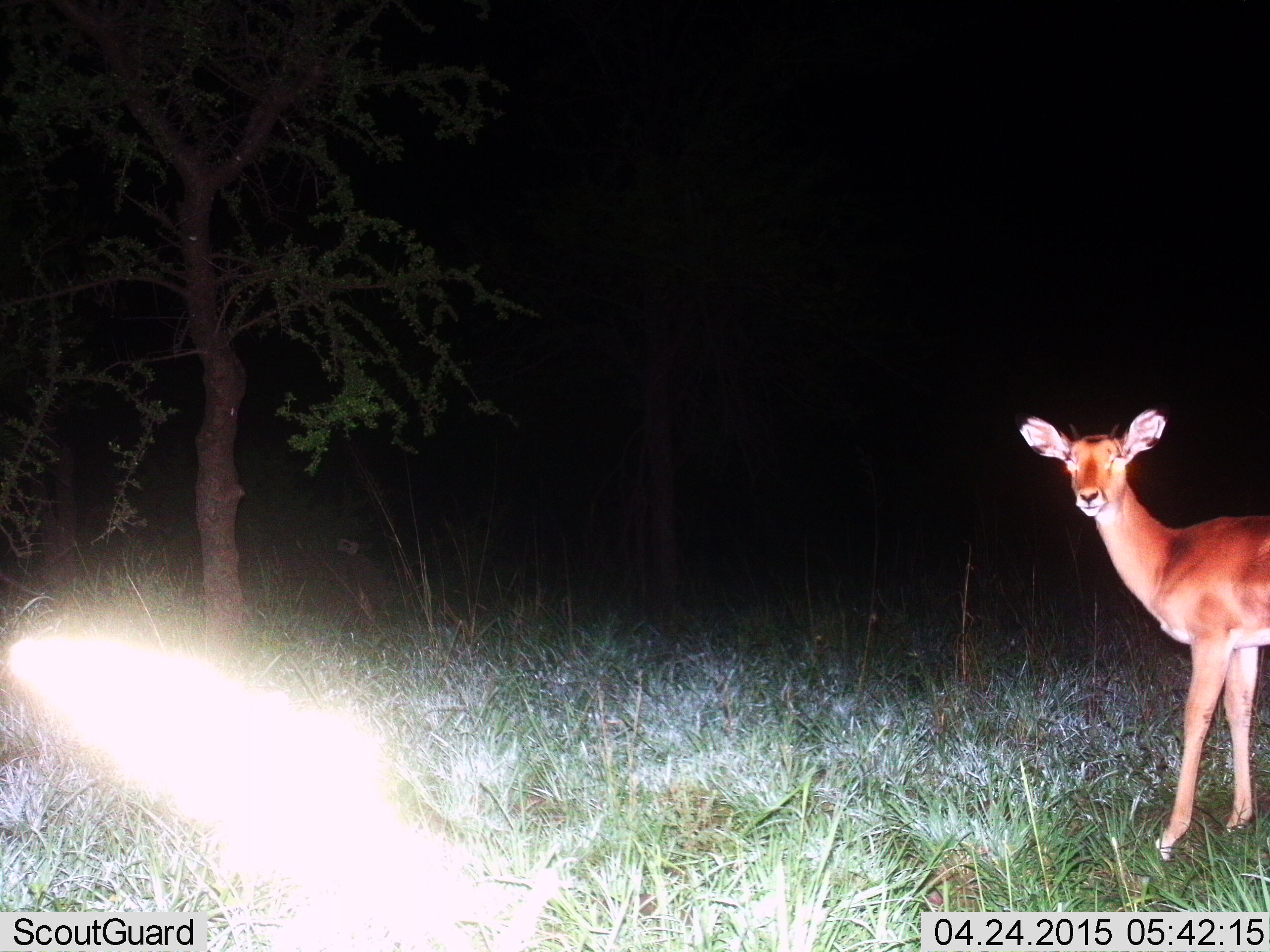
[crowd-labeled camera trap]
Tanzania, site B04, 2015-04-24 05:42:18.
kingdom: Animalia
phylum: Chordata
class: Mammalia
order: Artiodactyla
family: Bovidae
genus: Redunca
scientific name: Redunca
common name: reedbuck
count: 1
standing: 89%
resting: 0%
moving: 0%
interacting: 11%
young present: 0%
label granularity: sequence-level